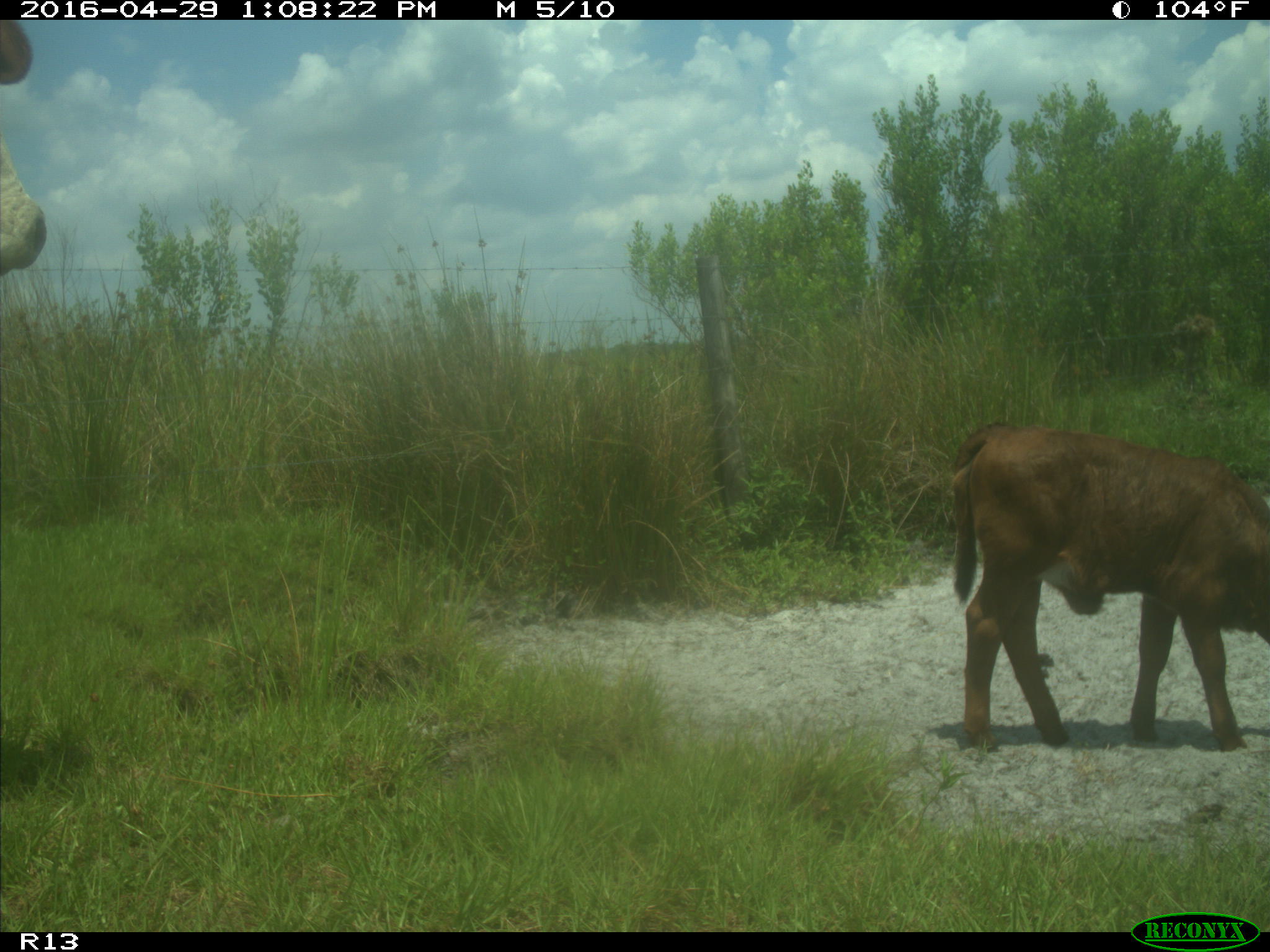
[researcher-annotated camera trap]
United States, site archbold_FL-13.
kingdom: Animalia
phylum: Chordata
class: Mammalia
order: Artiodactyla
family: Bovidae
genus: Bos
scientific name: Bos taurus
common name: domestic cow